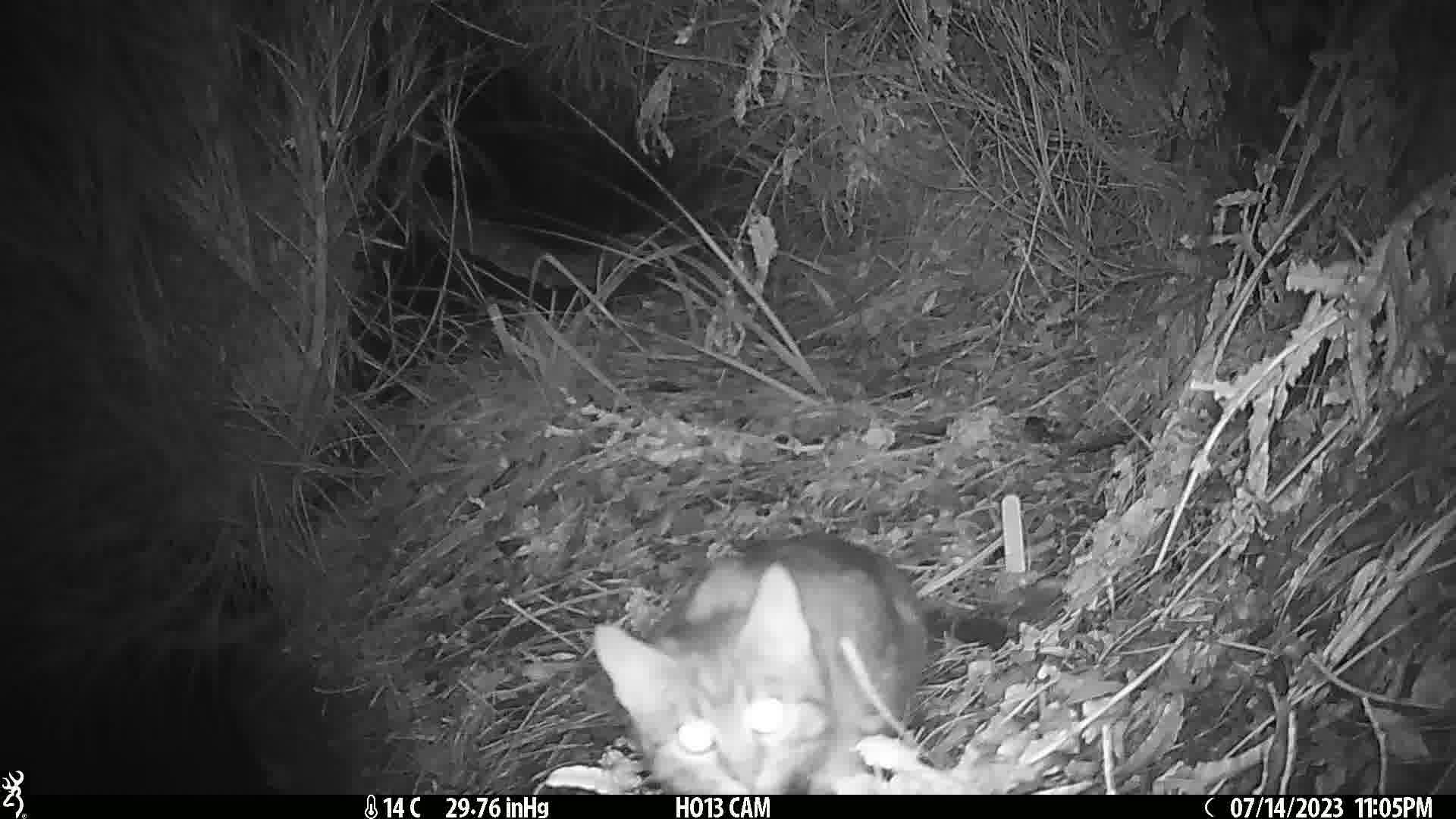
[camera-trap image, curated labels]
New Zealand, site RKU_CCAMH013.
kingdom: Animalia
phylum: Chordata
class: Mammalia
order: Carnivora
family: Felidae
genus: Felis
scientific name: Felis catus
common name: domestic cat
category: cat